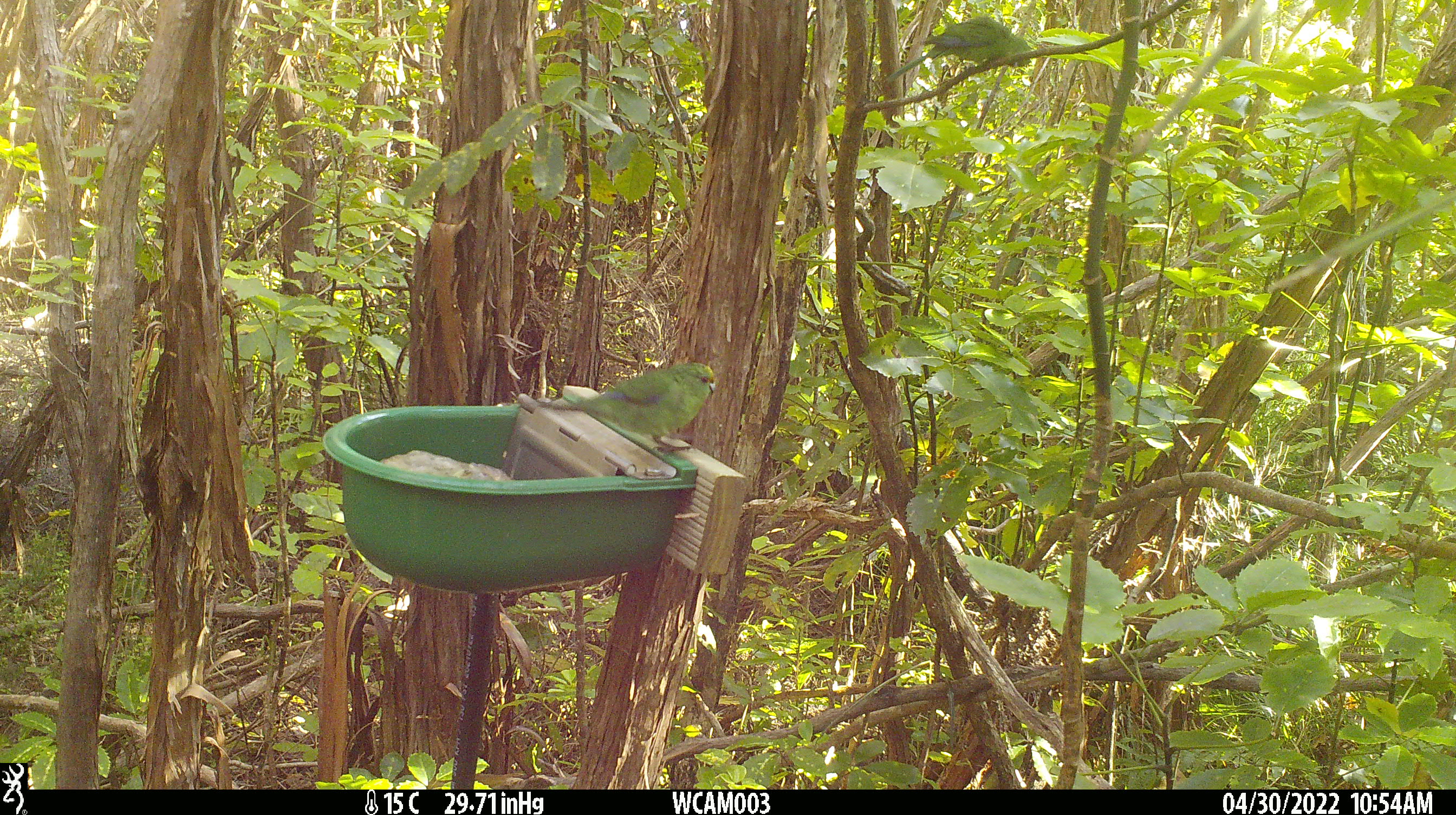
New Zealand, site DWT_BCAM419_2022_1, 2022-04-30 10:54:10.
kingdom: Animalia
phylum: Chordata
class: Aves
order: Psittaciformes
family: Psittaculidae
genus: Cyanoramphus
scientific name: Cyanoramphus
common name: parakeet